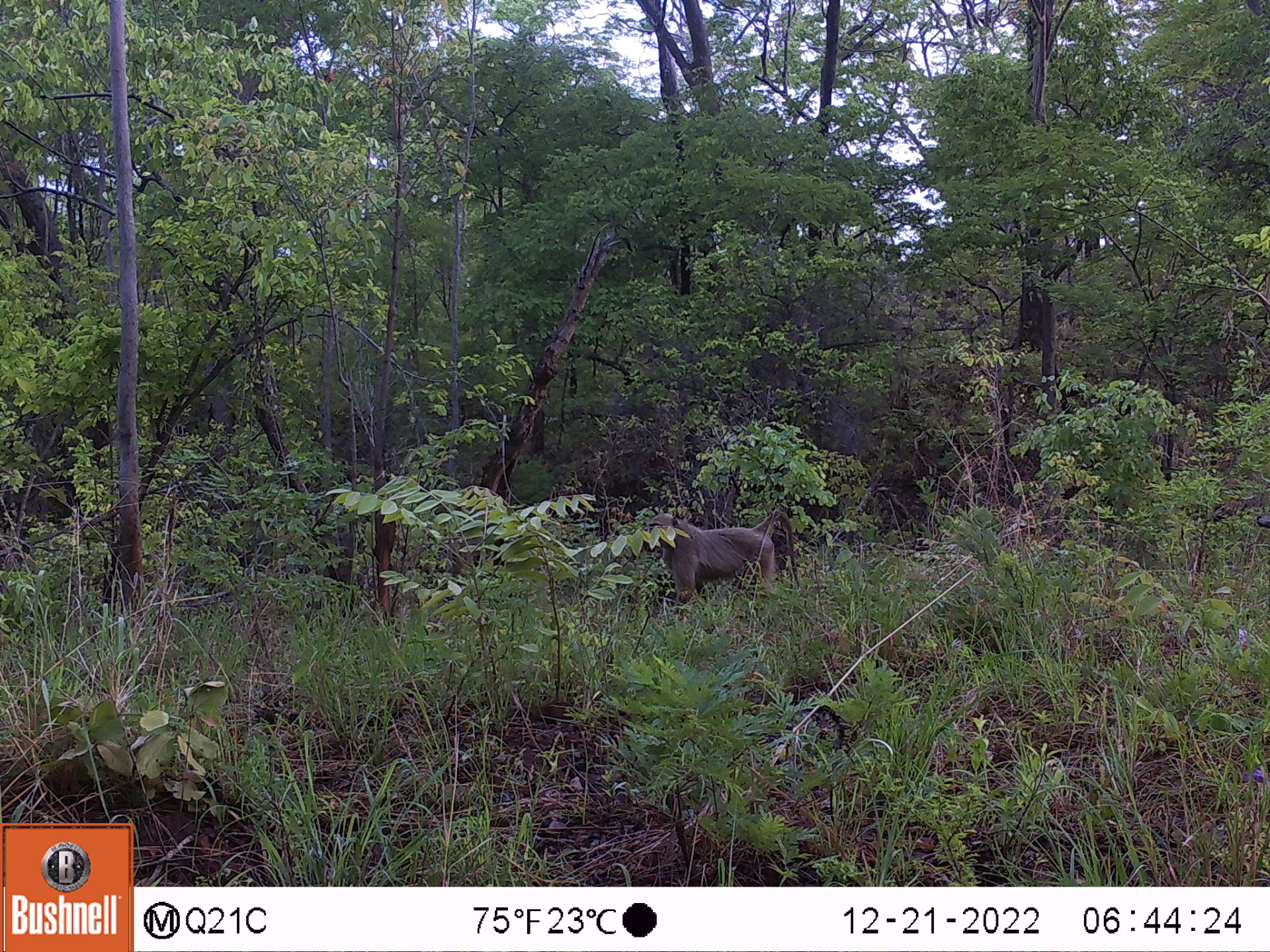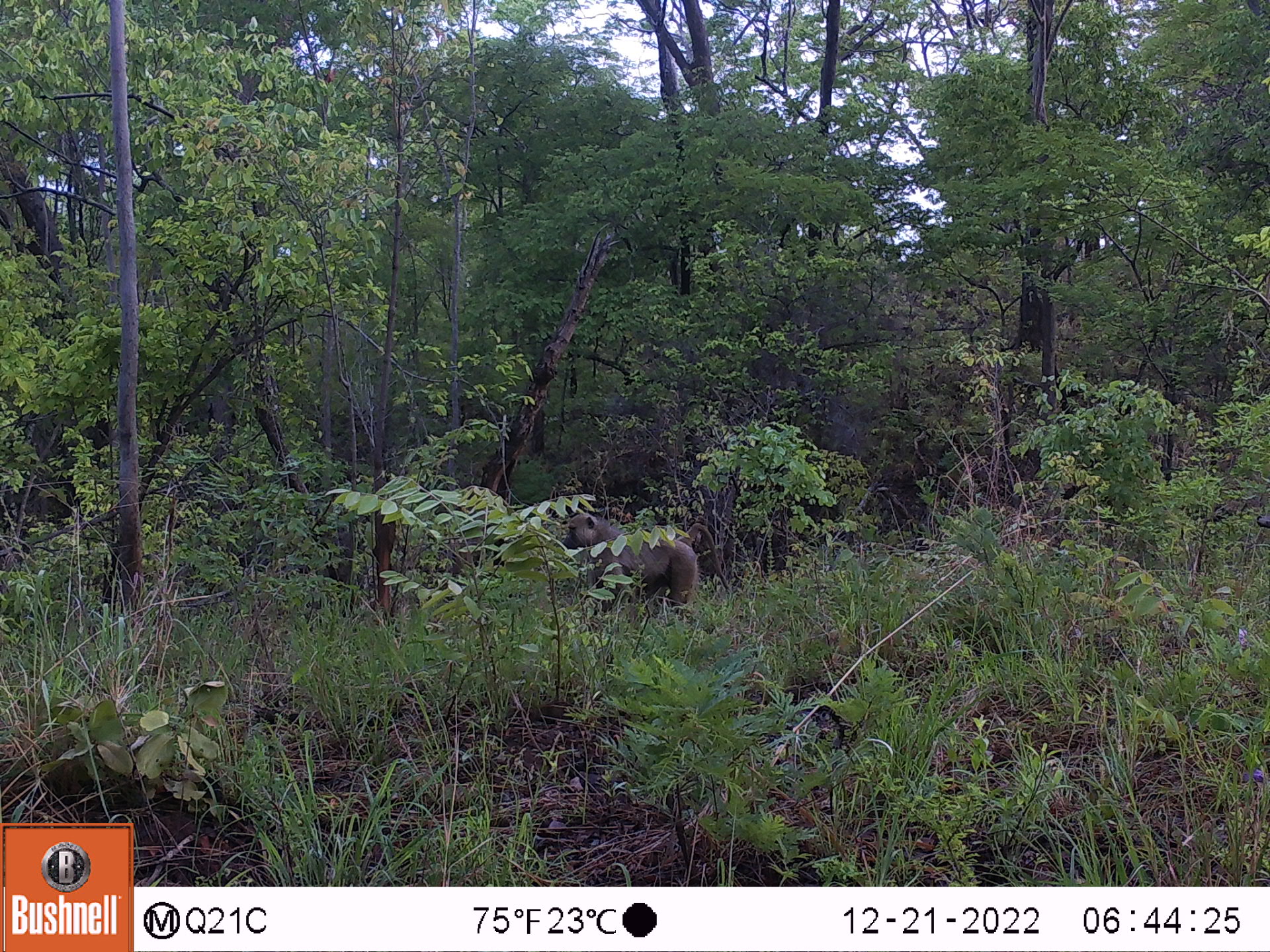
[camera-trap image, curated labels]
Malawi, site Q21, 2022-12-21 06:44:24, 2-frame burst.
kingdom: Animalia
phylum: Chordata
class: Mammalia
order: Primates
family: Cercopithecidae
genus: Papio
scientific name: Papio cynocephalus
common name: yellow baboon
Yellow baboon (Papio cynocephalus), count 1.